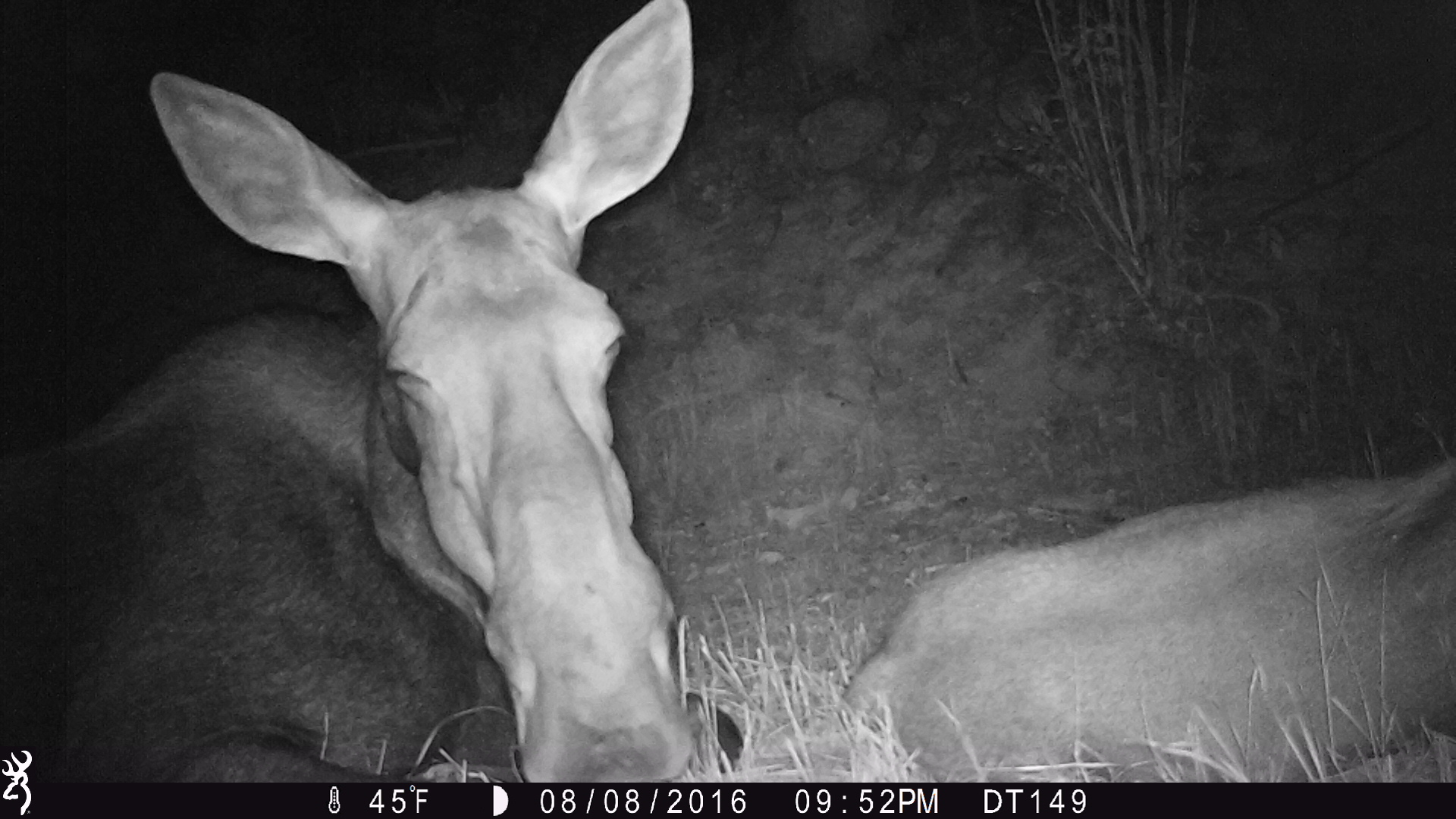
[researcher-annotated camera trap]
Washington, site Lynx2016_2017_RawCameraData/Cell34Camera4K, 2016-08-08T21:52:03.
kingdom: Animalia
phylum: Chordata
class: Mammalia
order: Artiodactyla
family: Cervidae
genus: Alces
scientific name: Alces alces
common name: moose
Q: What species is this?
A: Alces alces (moose).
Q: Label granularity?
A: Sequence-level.